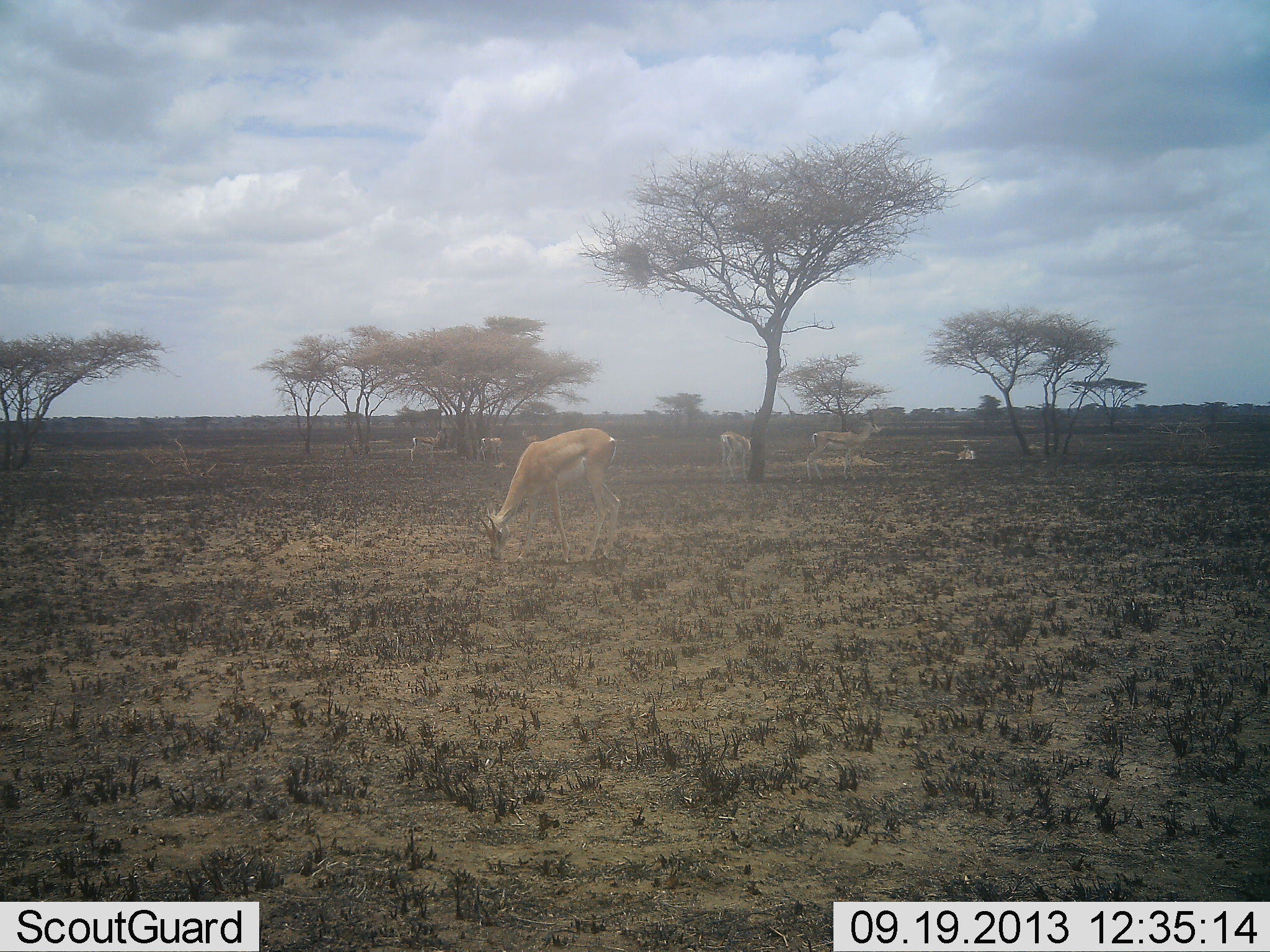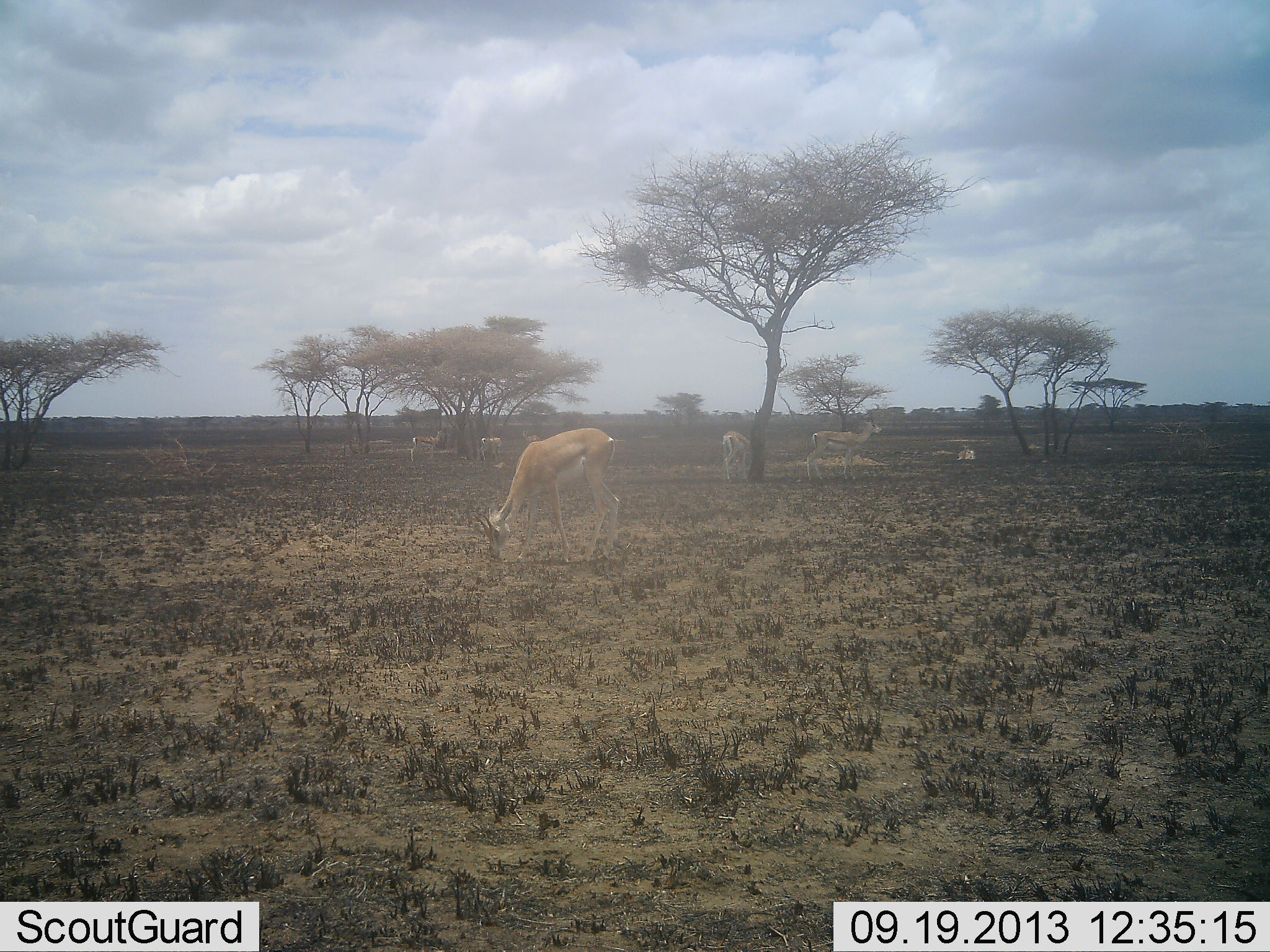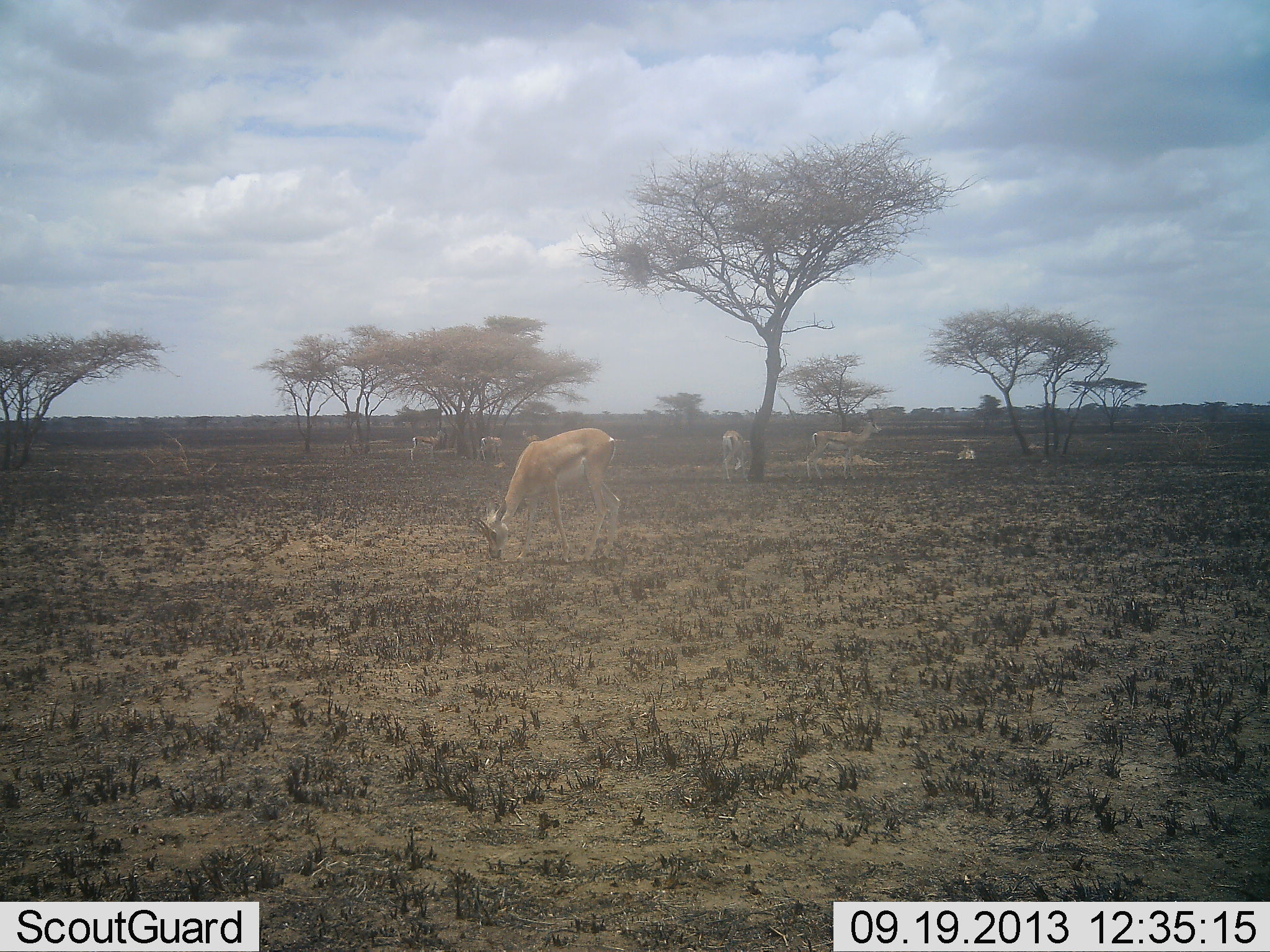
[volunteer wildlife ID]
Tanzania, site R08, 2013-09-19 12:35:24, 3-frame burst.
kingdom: Animalia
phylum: Chordata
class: Mammalia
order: Artiodactyla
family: Bovidae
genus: Nanger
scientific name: Nanger granti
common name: grant's gazelle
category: gazellegrants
Gazellegrants (grant's gazelle) (Nanger granti), count 5. Behavior (volunteer vote fractions): standing 67%, resting 17%, moving 8%, interacting 0%. Young present (vote fraction): 0%. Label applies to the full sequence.